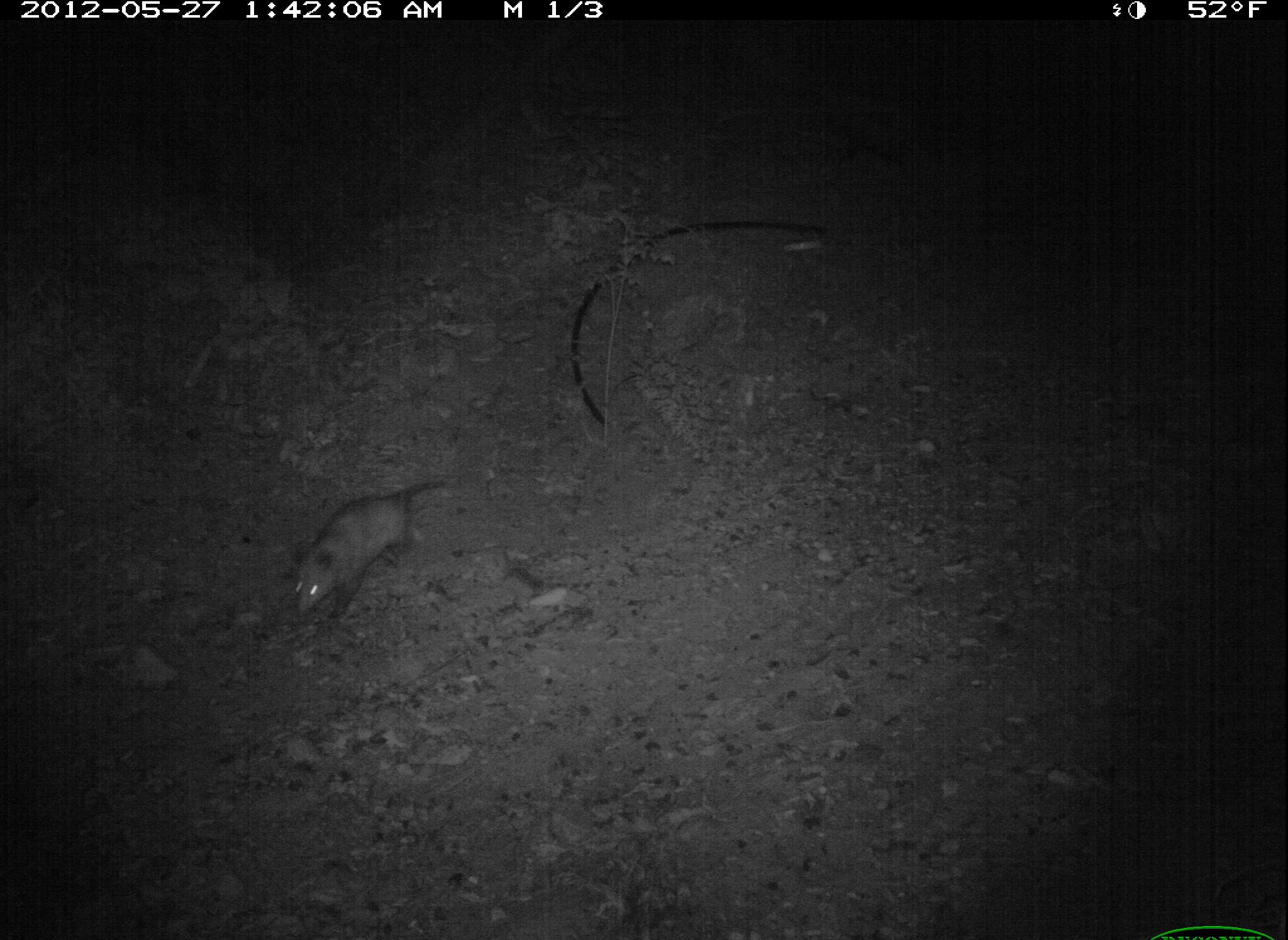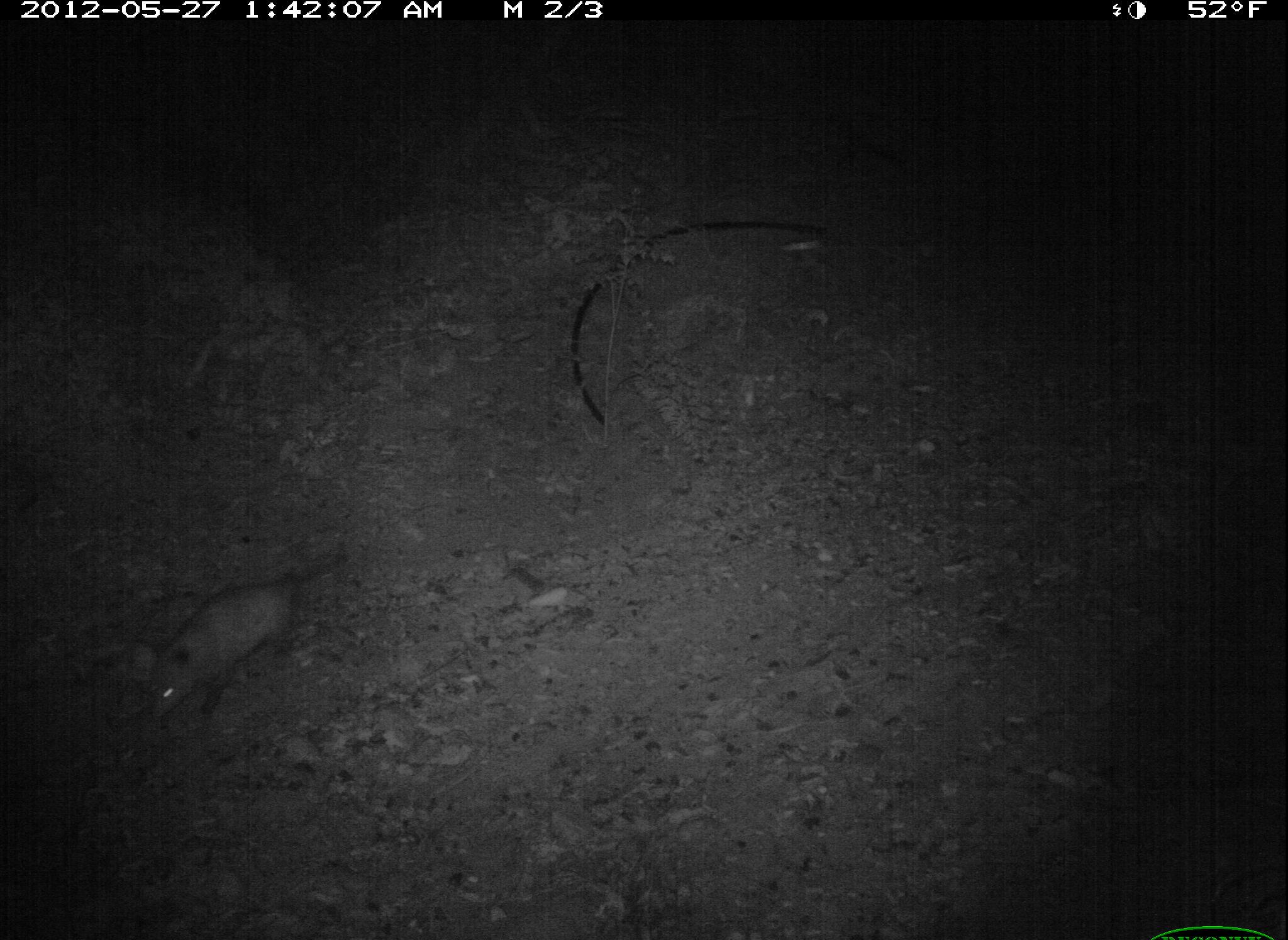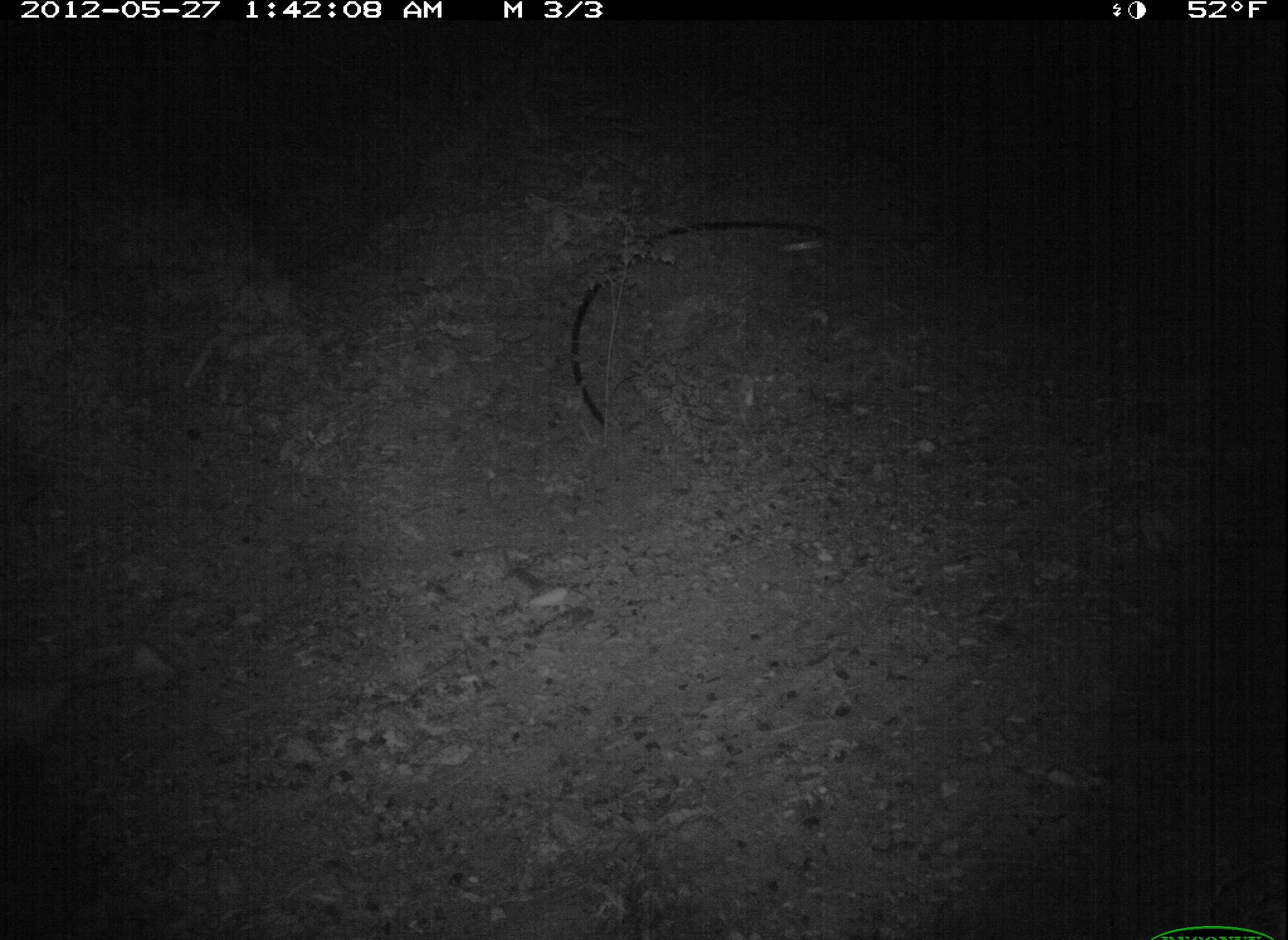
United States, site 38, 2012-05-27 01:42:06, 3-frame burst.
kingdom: Animalia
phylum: Chordata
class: Mammalia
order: Didelphimorphia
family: Didelphidae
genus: Didelphis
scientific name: Didelphis virginiana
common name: virginia opossum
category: opossum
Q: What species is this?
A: Opossum (virginia opossum) (Didelphis virginiana).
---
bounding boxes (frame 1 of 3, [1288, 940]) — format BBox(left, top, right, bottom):
opossum: BBox(283, 470, 451, 627)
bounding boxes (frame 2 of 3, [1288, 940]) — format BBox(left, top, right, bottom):
opossum: BBox(135, 549, 359, 733)